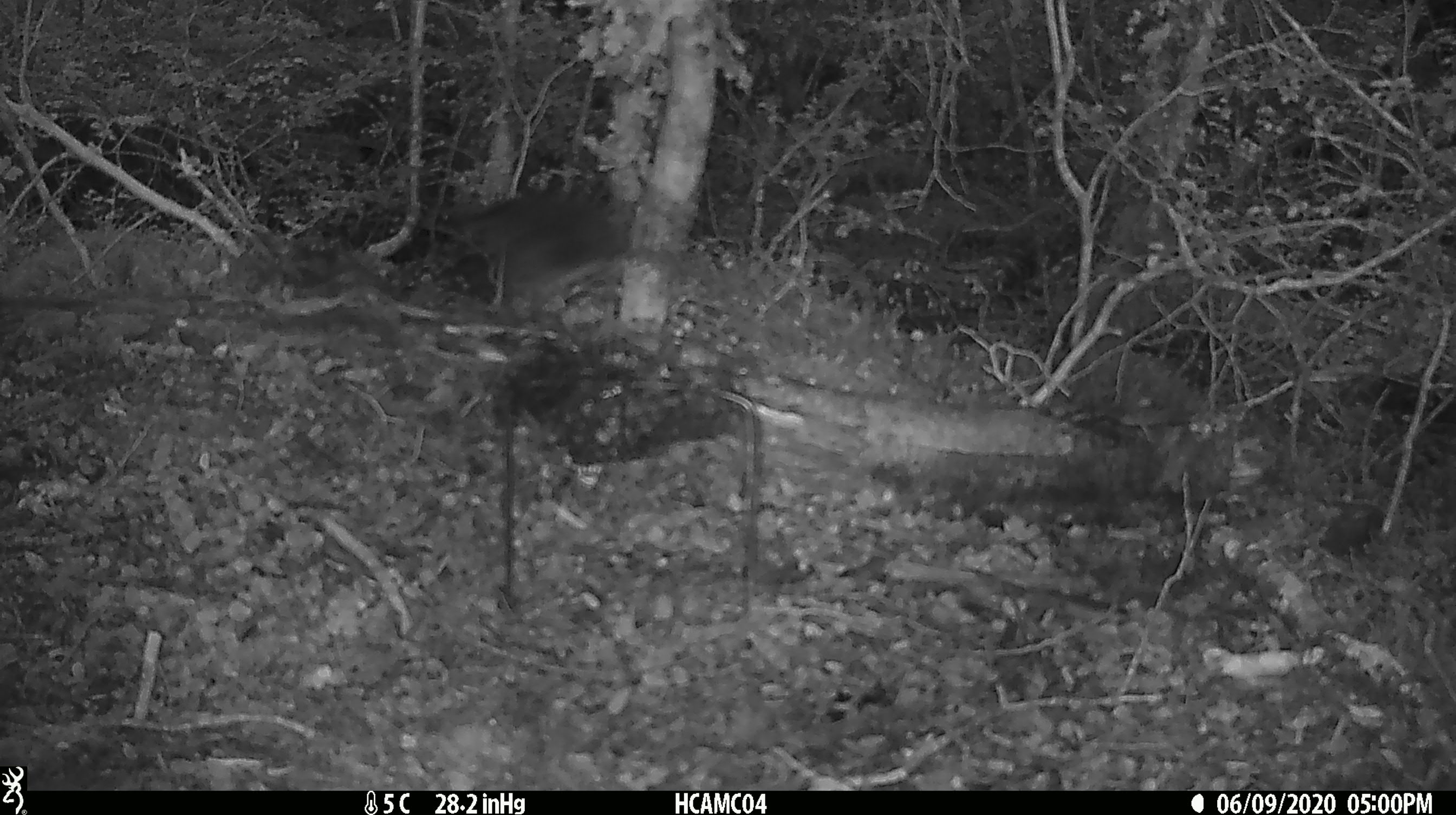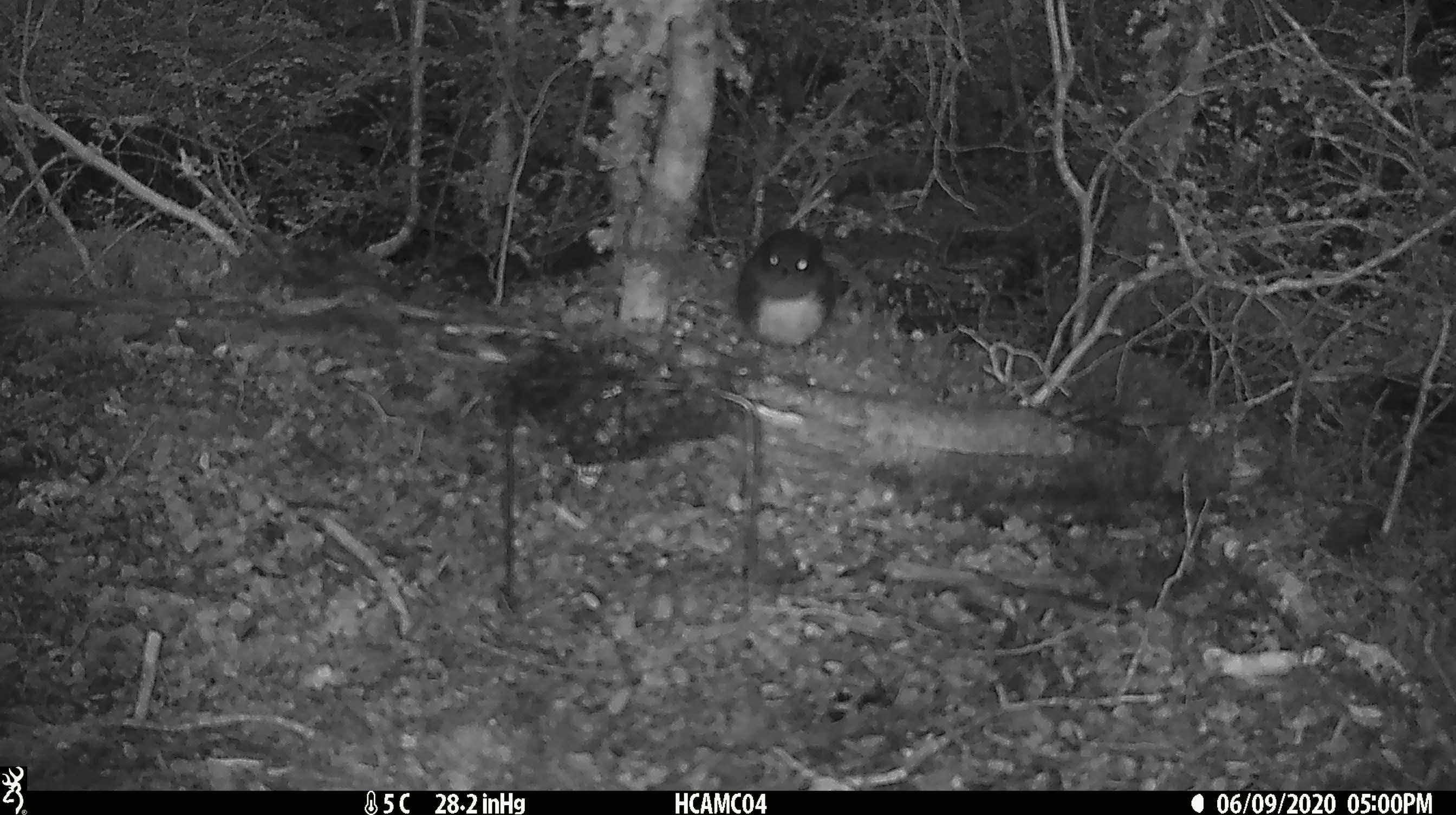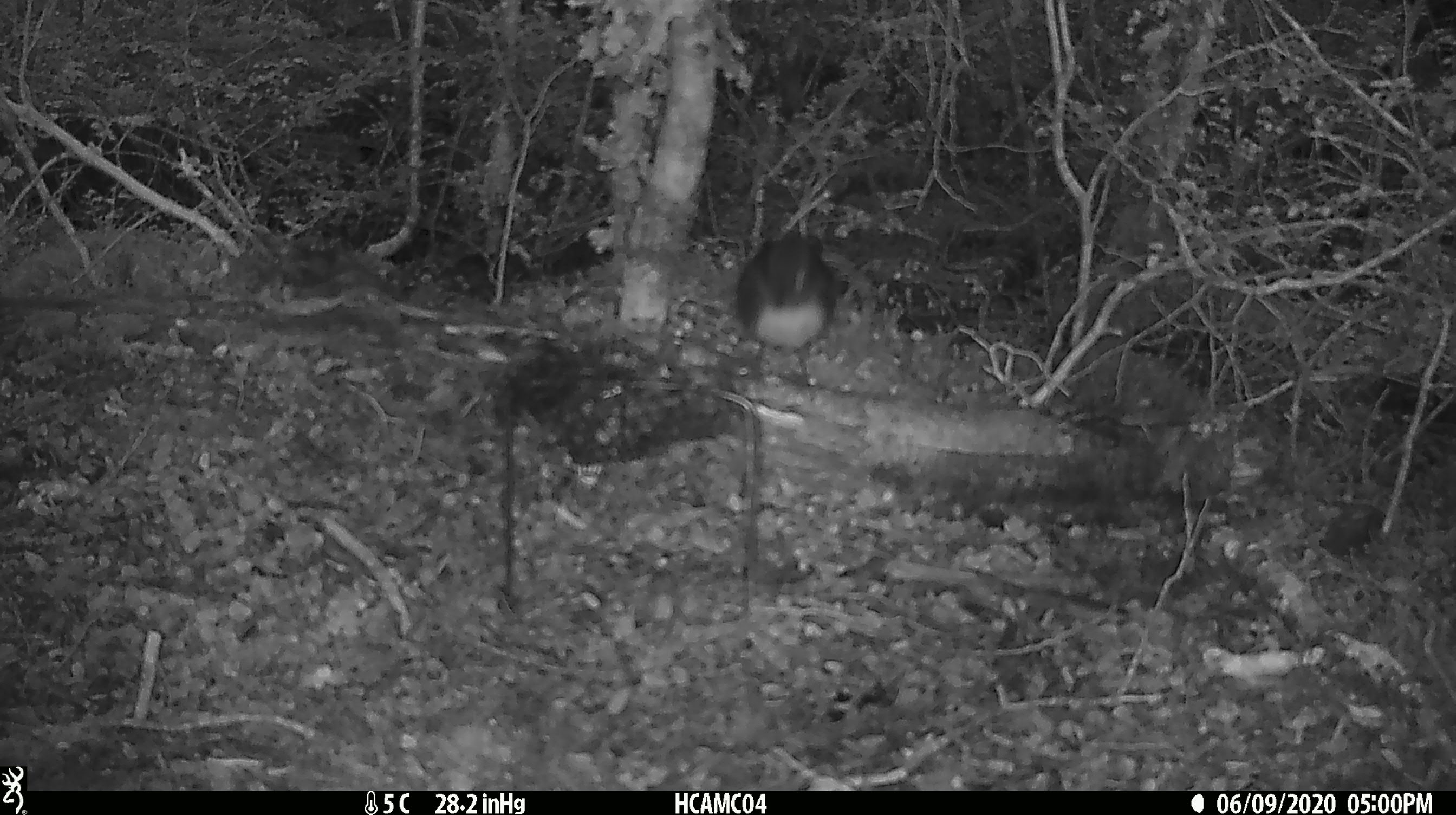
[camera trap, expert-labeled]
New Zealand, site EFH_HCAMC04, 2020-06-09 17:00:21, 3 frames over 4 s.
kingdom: Animalia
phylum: Chordata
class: Aves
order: Passeriformes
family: Petroicidae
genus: Petroica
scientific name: Petroica australis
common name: new zealand robin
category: robin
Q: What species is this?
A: Robin (new zealand robin) (Petroica australis).